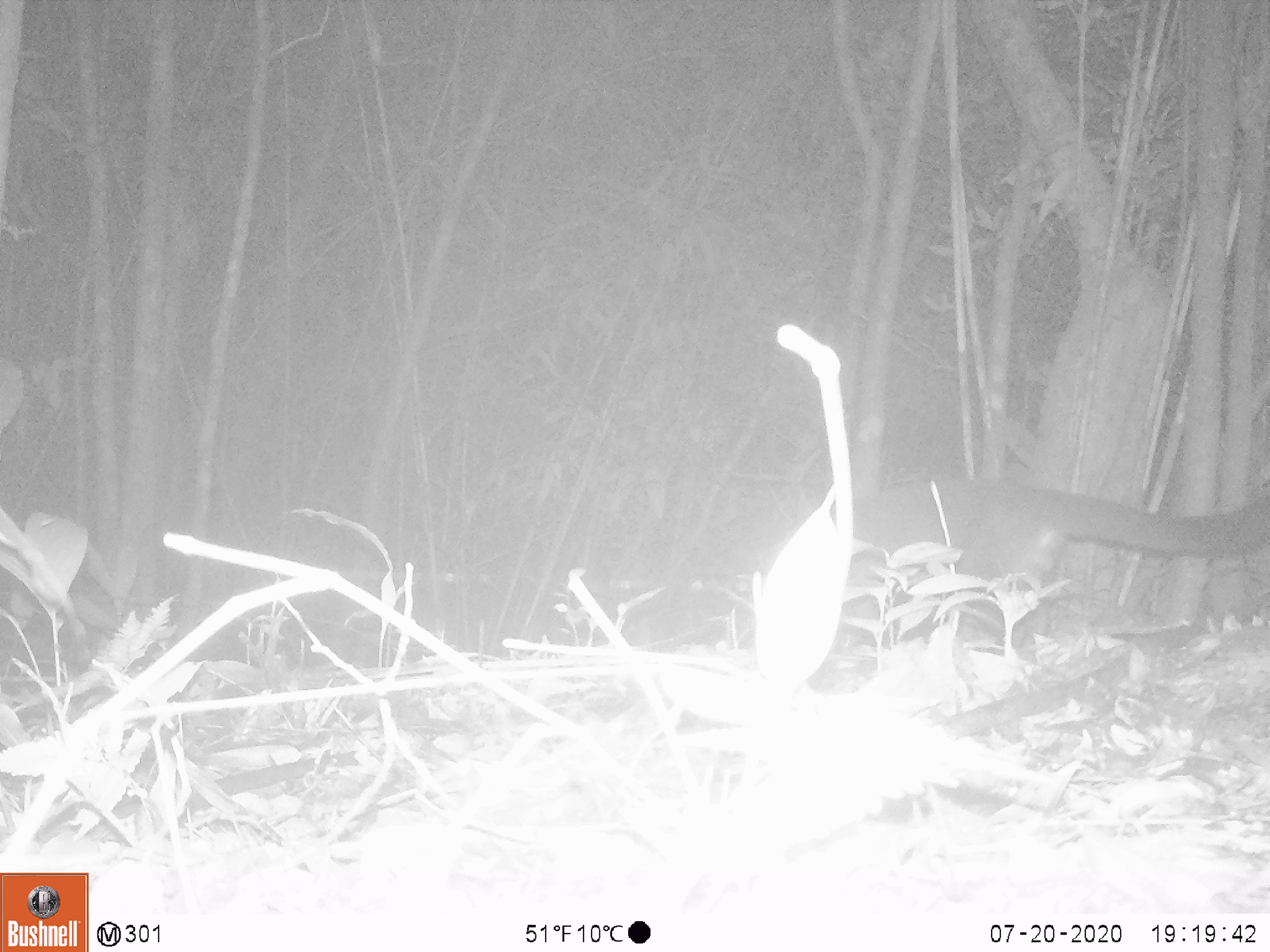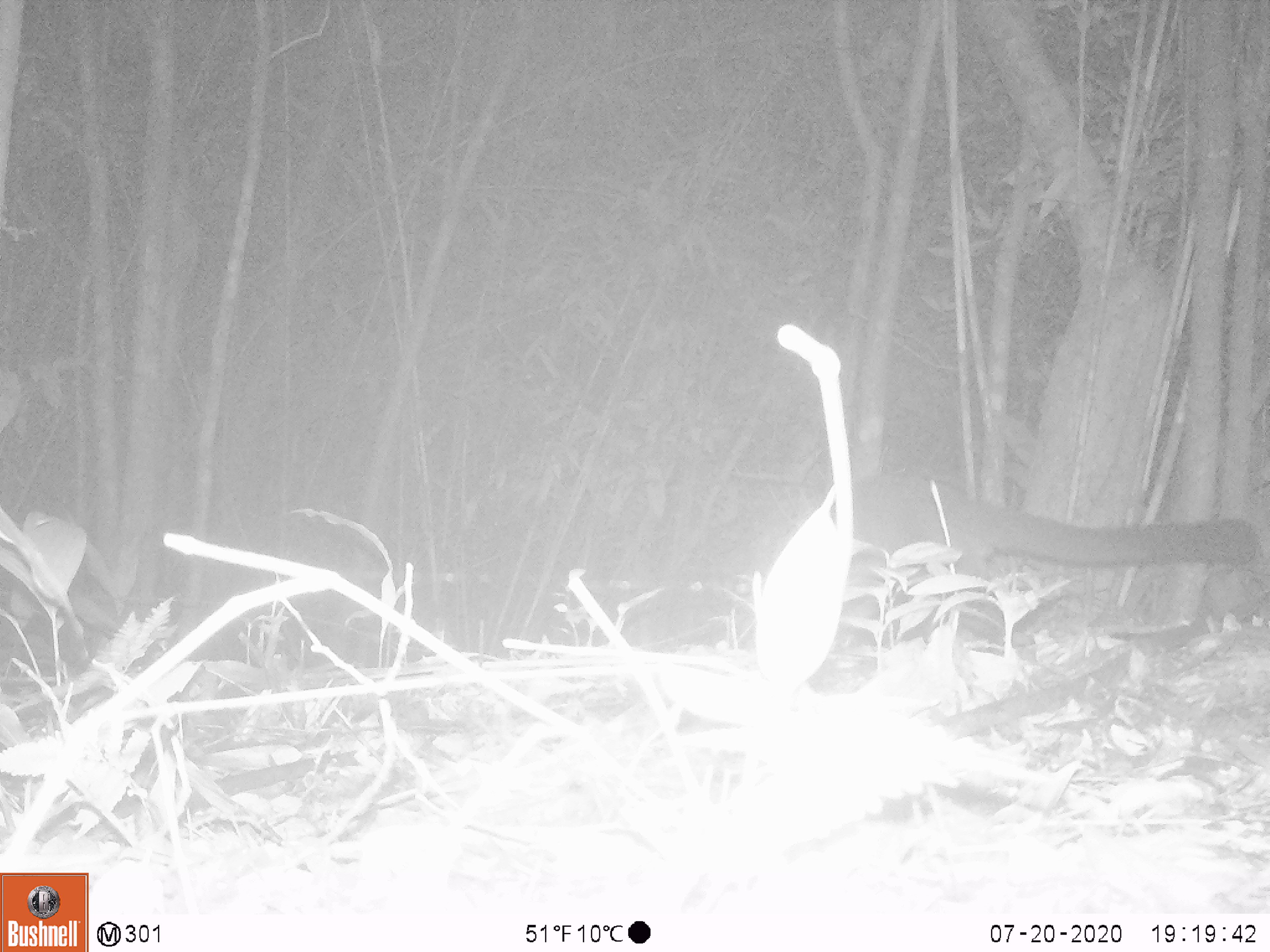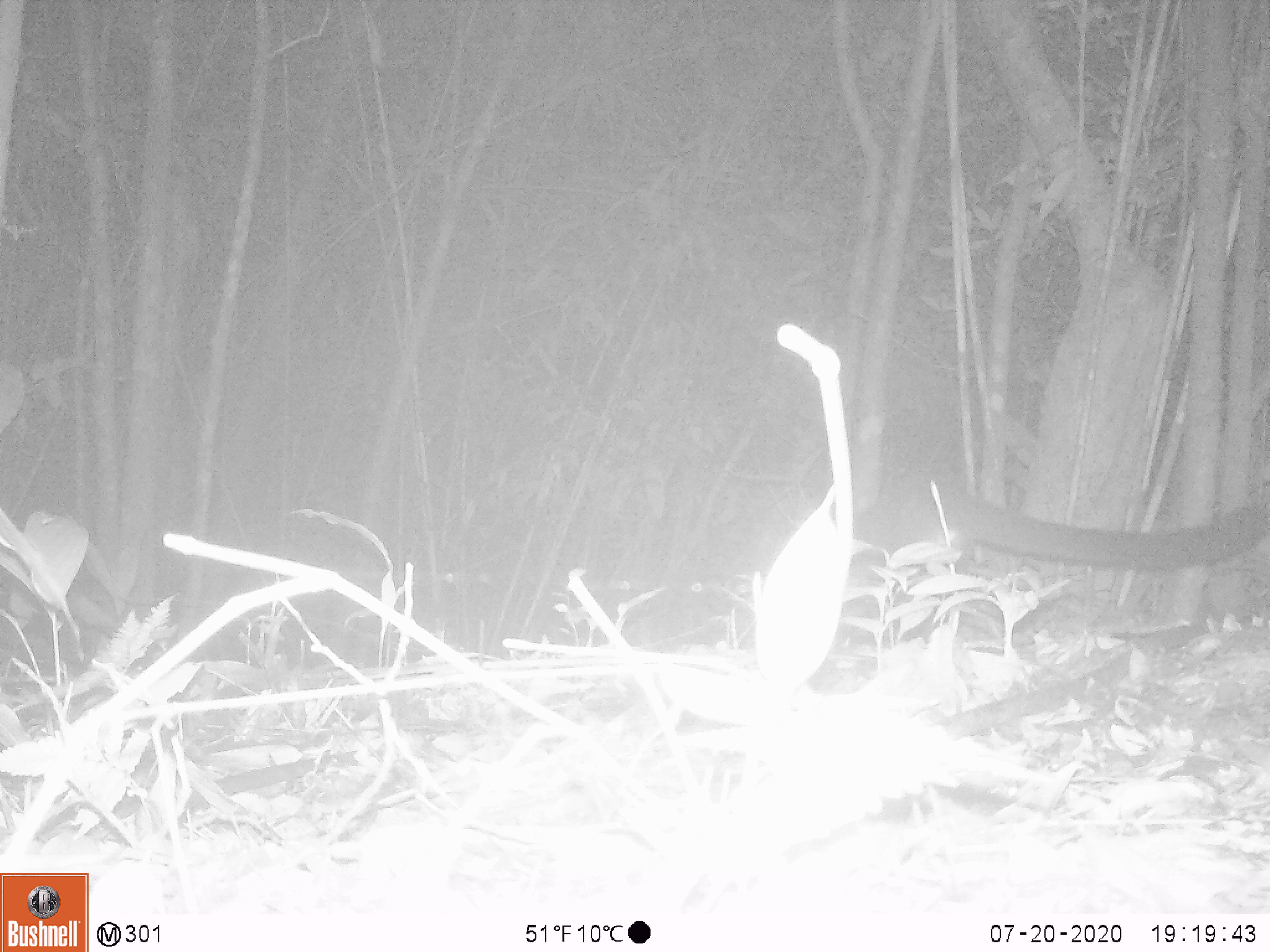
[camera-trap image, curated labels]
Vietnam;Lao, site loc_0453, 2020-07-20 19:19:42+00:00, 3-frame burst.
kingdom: Animalia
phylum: Chordata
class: Mammalia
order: Carnivora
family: Viverridae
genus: Paguma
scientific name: Paguma larvata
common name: masked palm civet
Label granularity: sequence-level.